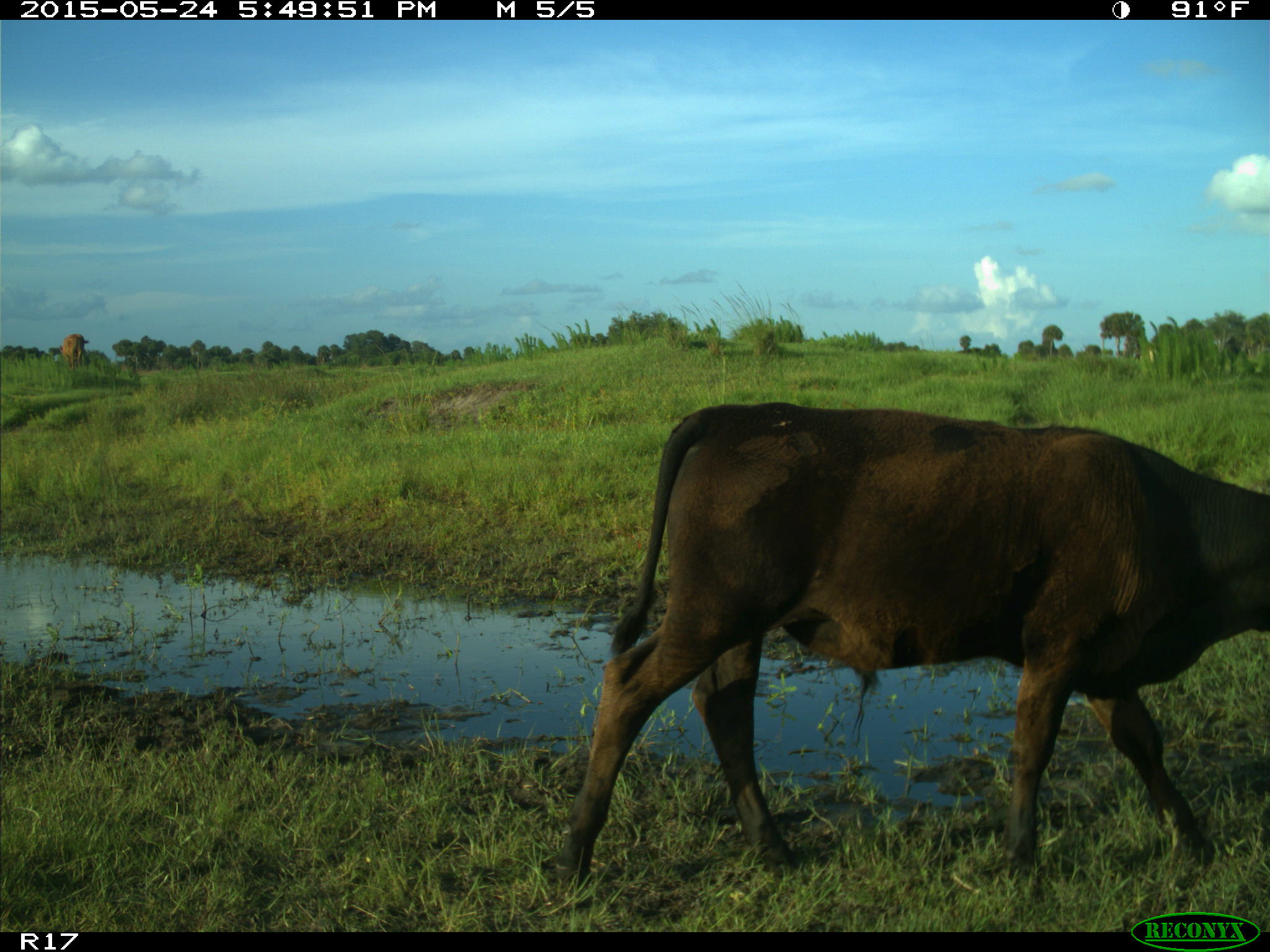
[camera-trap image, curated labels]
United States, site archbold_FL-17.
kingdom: Animalia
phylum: Chordata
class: Mammalia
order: Artiodactyla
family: Bovidae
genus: Bos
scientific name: Bos taurus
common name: domestic cow